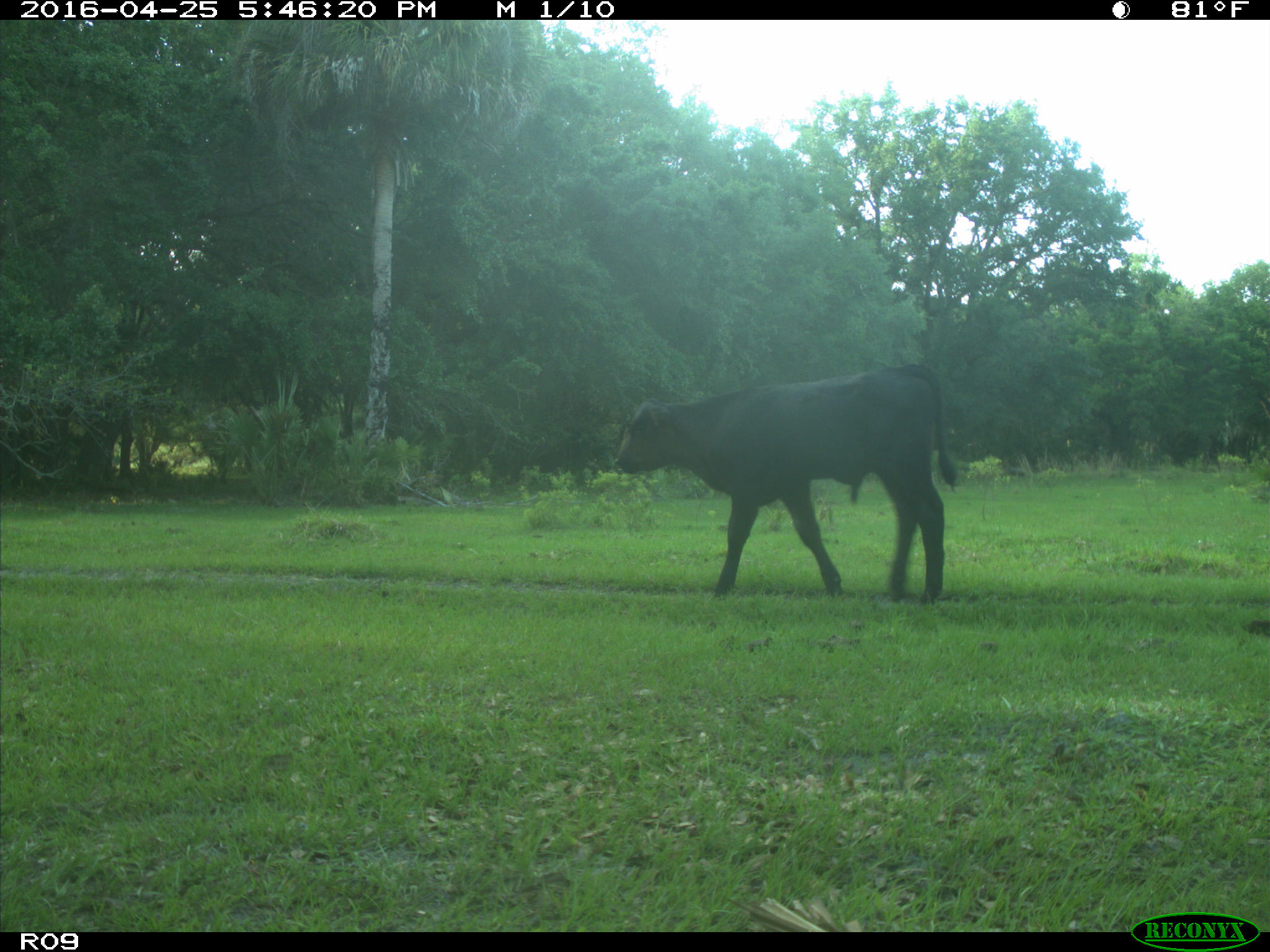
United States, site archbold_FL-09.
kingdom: Animalia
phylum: Chordata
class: Mammalia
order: Artiodactyla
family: Bovidae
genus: Bos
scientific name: Bos taurus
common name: domestic cow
Bos taurus (domestic cow).